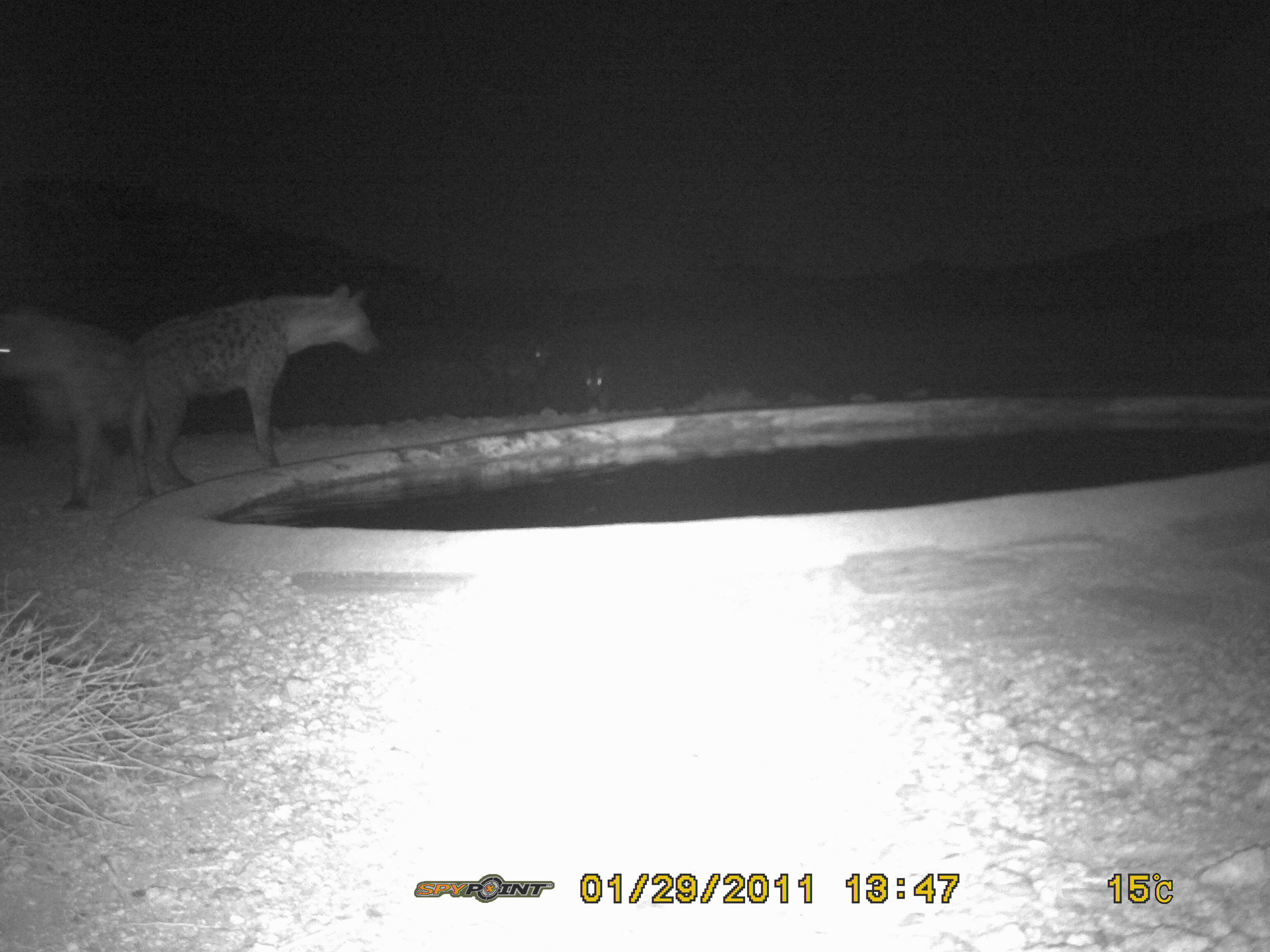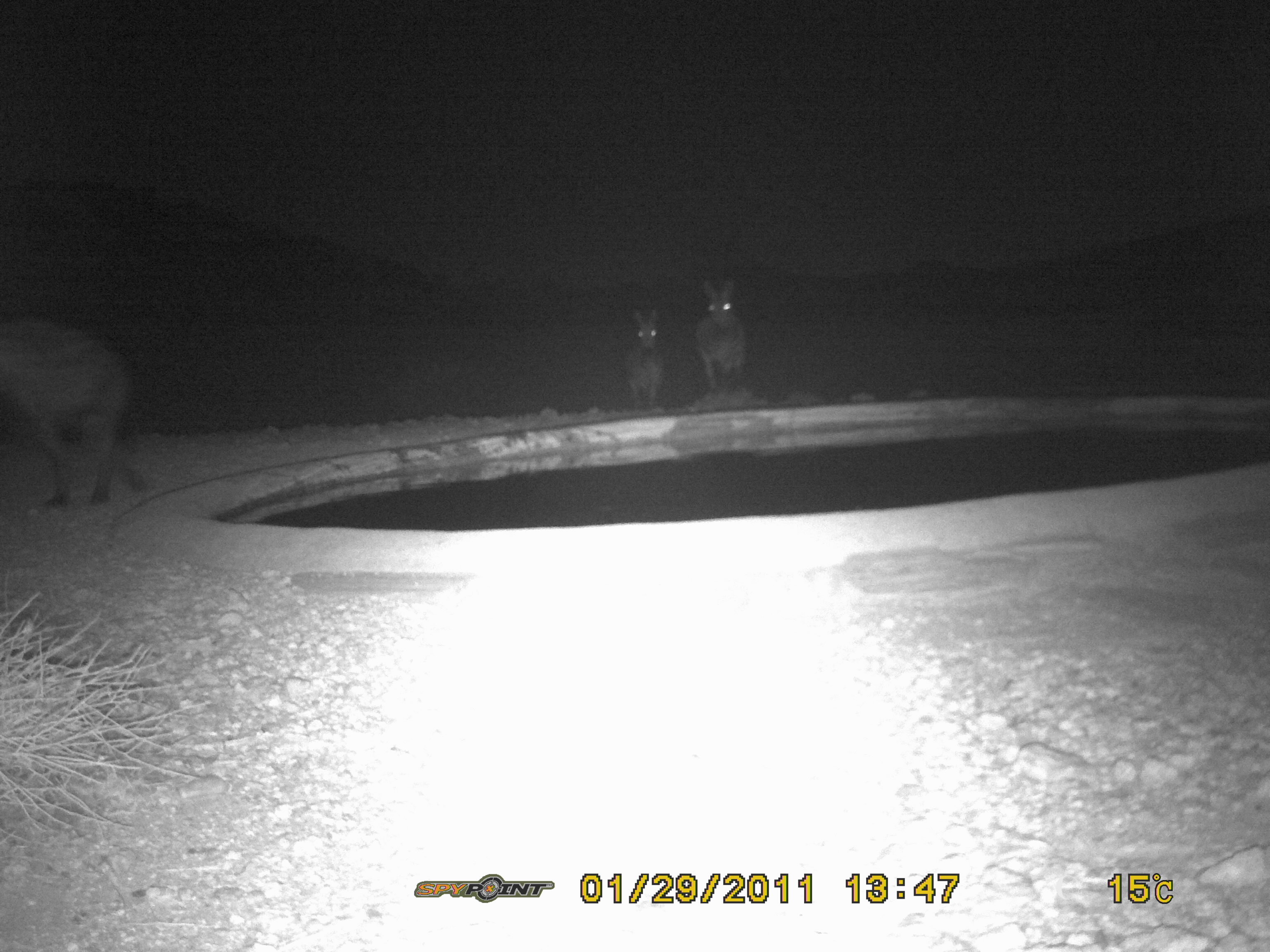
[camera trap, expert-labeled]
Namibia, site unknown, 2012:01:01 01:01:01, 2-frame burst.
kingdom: Animalia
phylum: Chordata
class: Mammalia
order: Carnivora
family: Hyaenidae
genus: Crocuta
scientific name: Crocuta crocuta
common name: spotted hyena